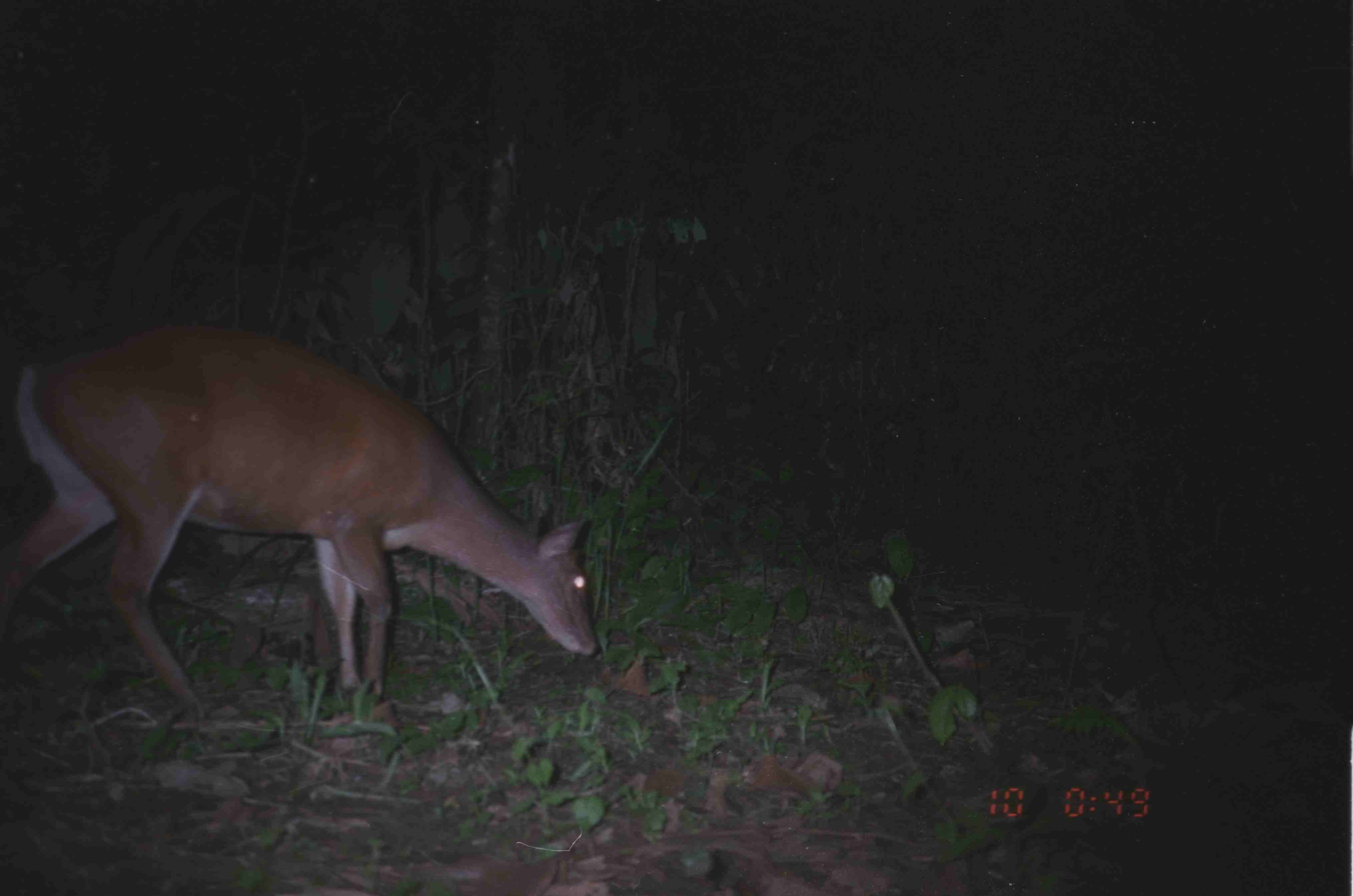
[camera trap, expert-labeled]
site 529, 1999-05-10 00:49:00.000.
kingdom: Animalia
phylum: Chordata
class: Mammalia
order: Artiodactyla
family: Cervidae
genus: Muntiacus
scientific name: Muntiacus muntjak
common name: southern red muntjac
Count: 1.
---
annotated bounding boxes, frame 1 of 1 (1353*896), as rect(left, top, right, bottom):
muntiacus muntjak: rect(2, 321, 597, 714)